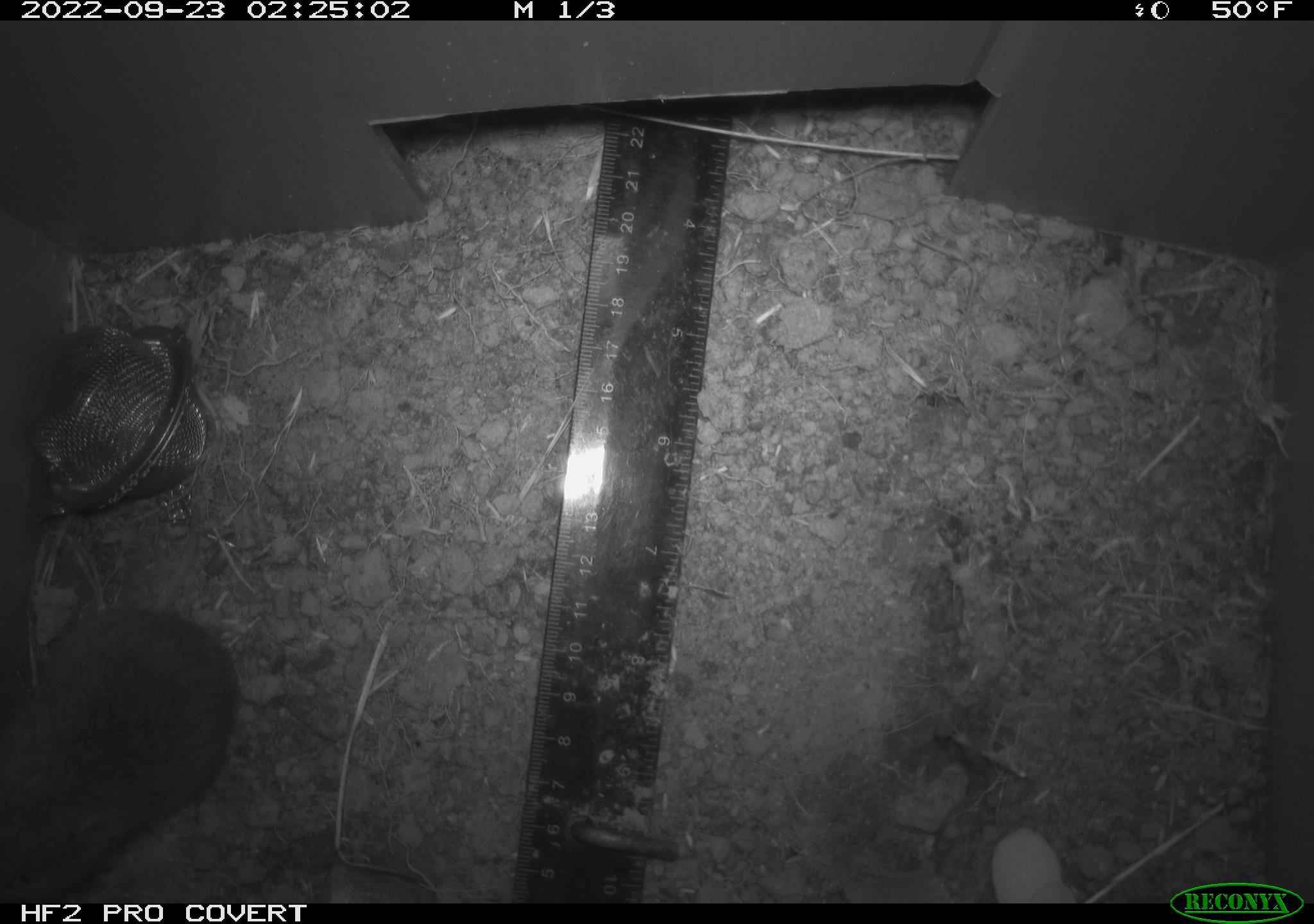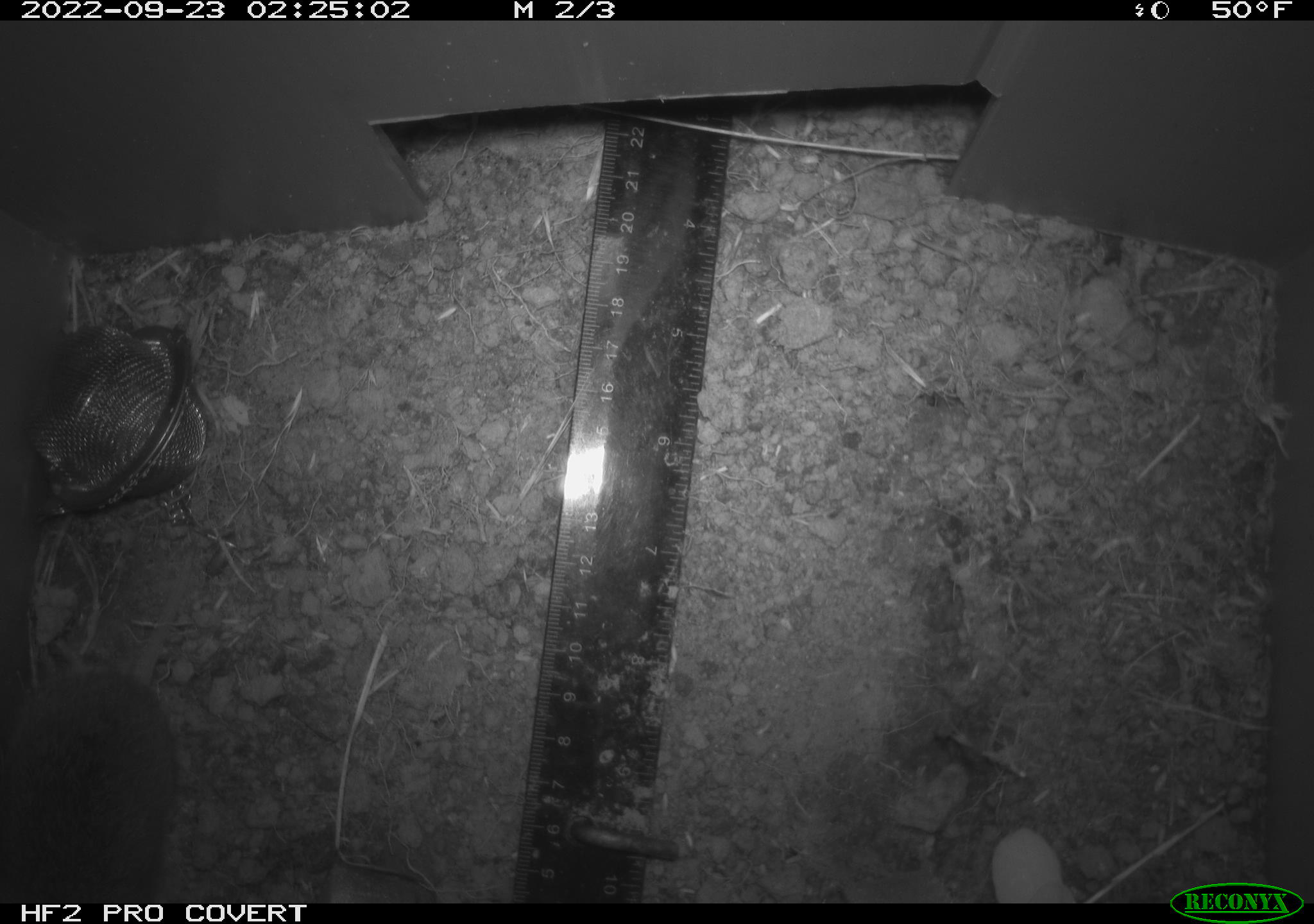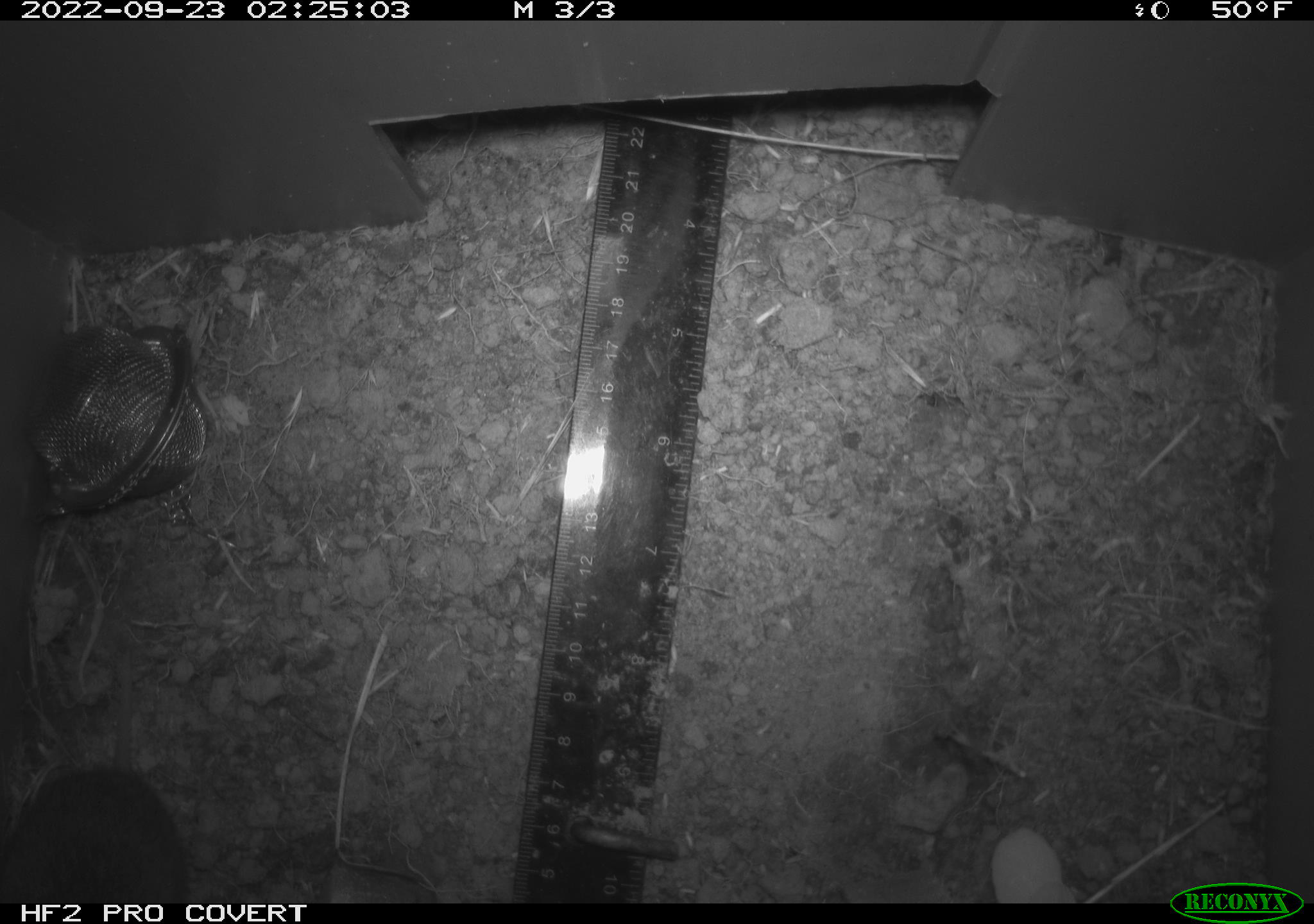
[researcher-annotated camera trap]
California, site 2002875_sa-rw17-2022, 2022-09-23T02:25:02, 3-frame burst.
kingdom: Animalia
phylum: Chordata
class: Mammalia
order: Rodentia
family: Cricetidae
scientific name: Arvicolinae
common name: voles, lemmings, and muskrats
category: arvicolinae subfamily